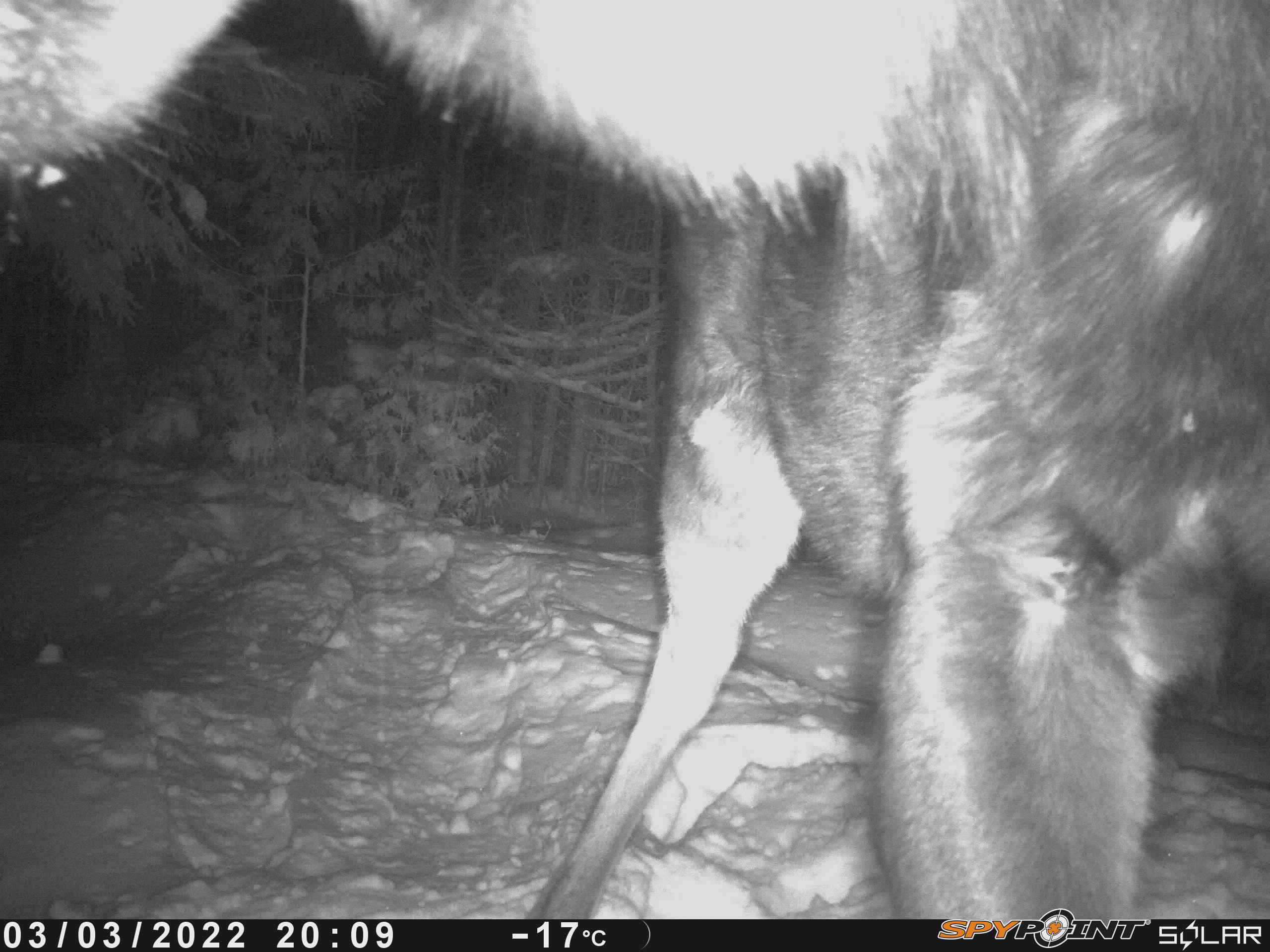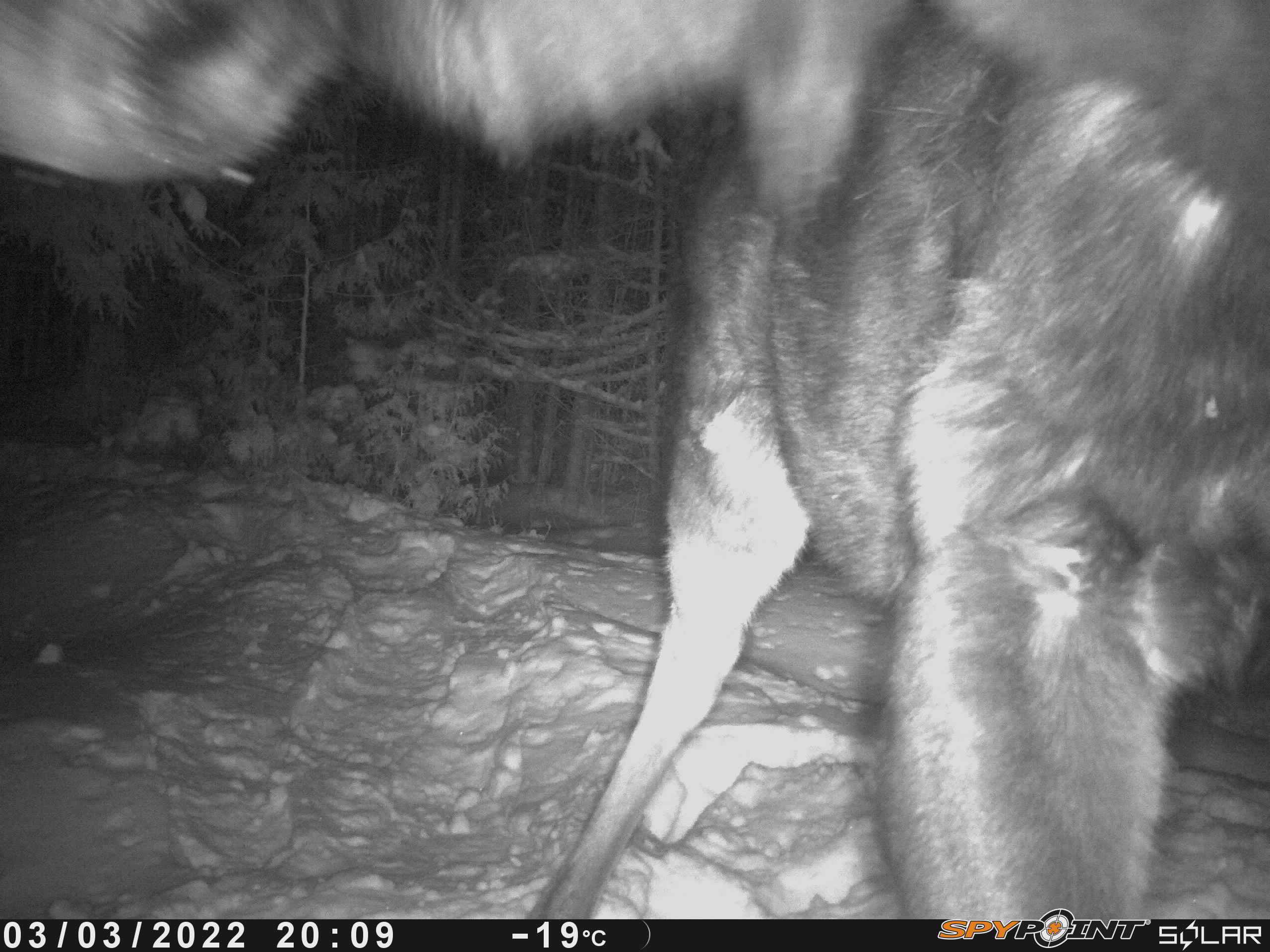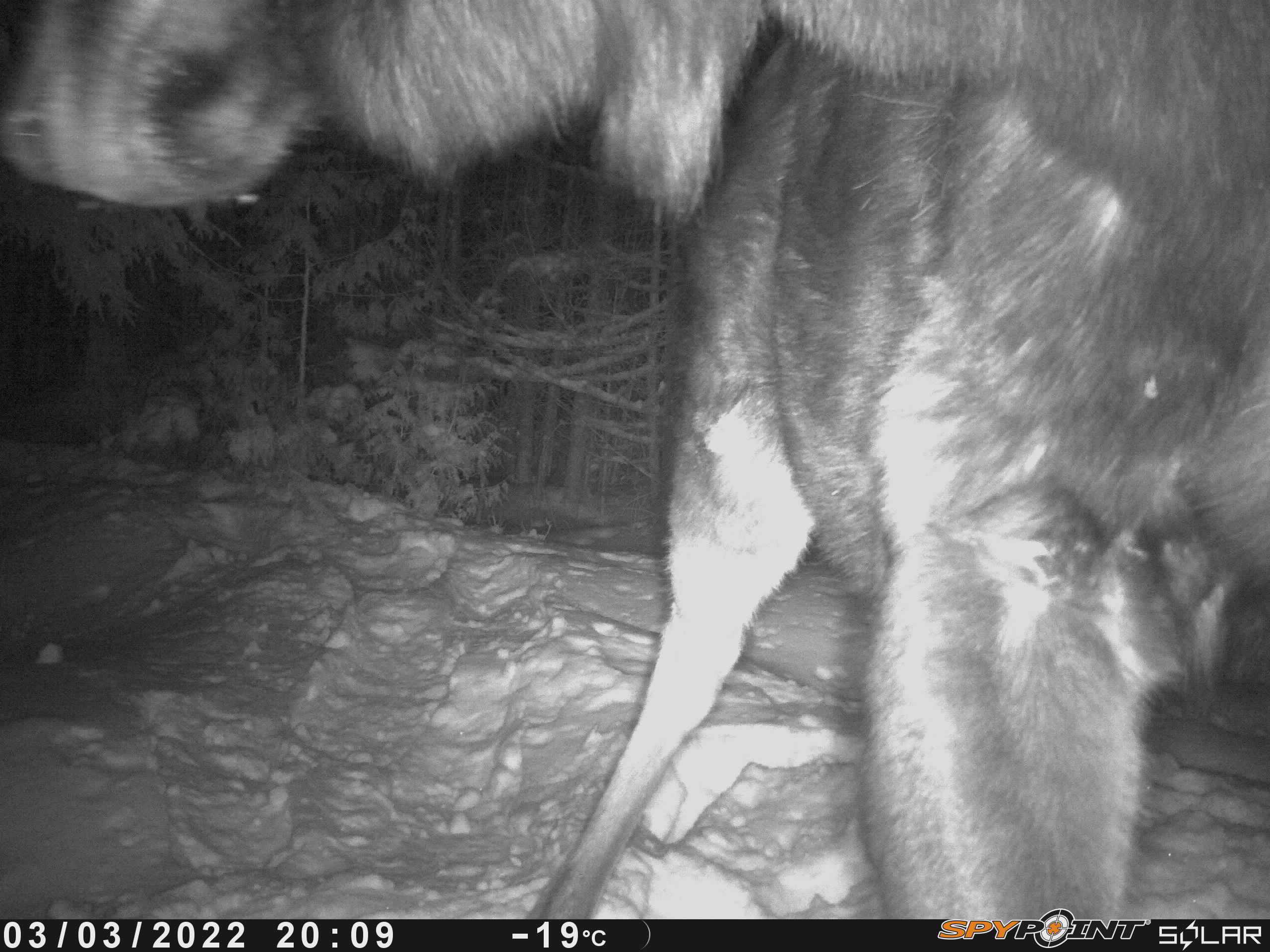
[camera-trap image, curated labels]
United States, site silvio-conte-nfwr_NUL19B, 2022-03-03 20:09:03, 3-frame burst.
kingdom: Animalia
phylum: Chordata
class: Mammalia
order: Artiodactyla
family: Cervidae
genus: Alces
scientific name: Alces alces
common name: moose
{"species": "moose (Alces alces)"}